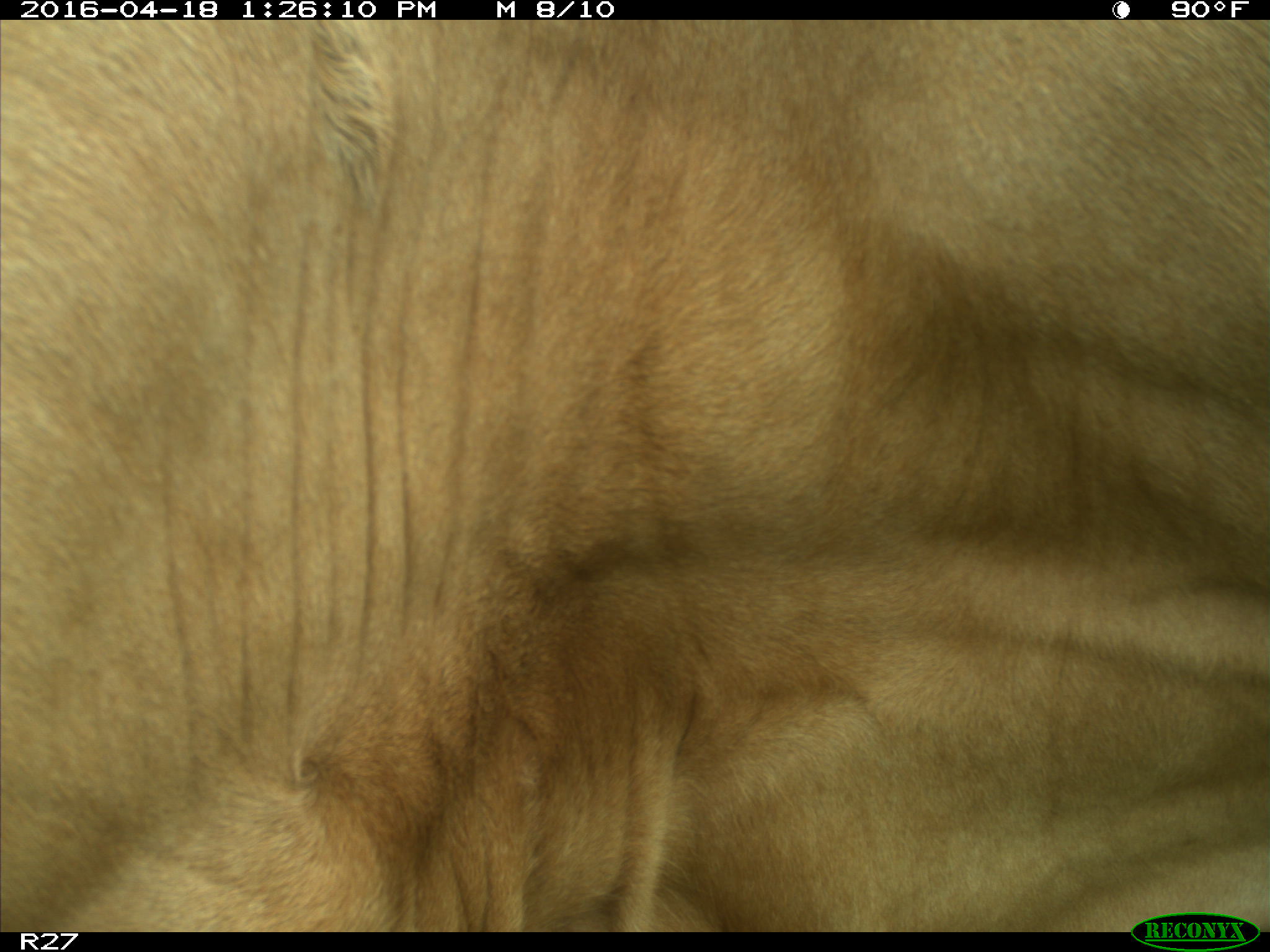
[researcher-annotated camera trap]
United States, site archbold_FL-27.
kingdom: Animalia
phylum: Chordata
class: Mammalia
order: Artiodactyla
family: Bovidae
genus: Bos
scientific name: Bos taurus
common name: domestic cow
Bos taurus (domestic cow).